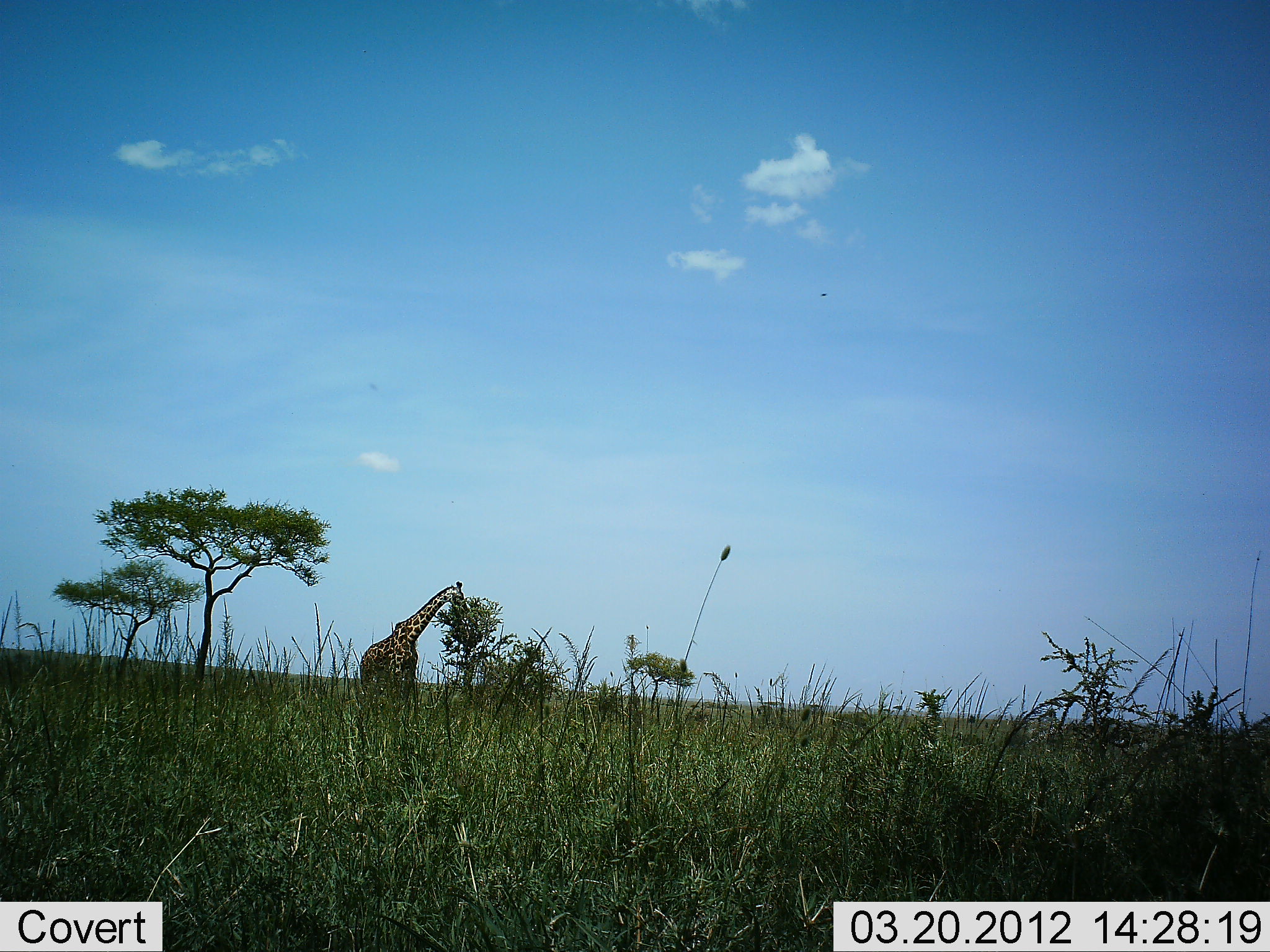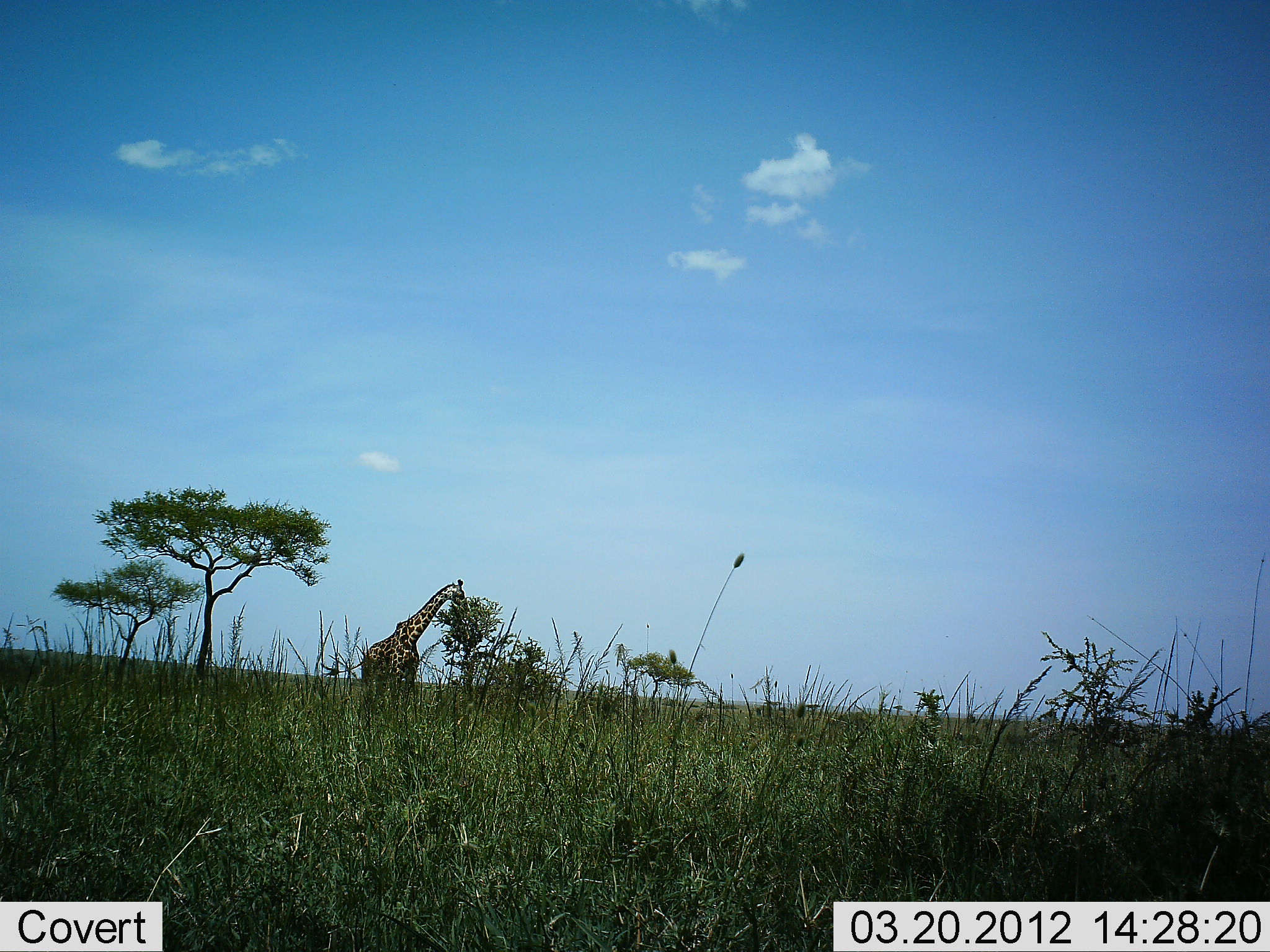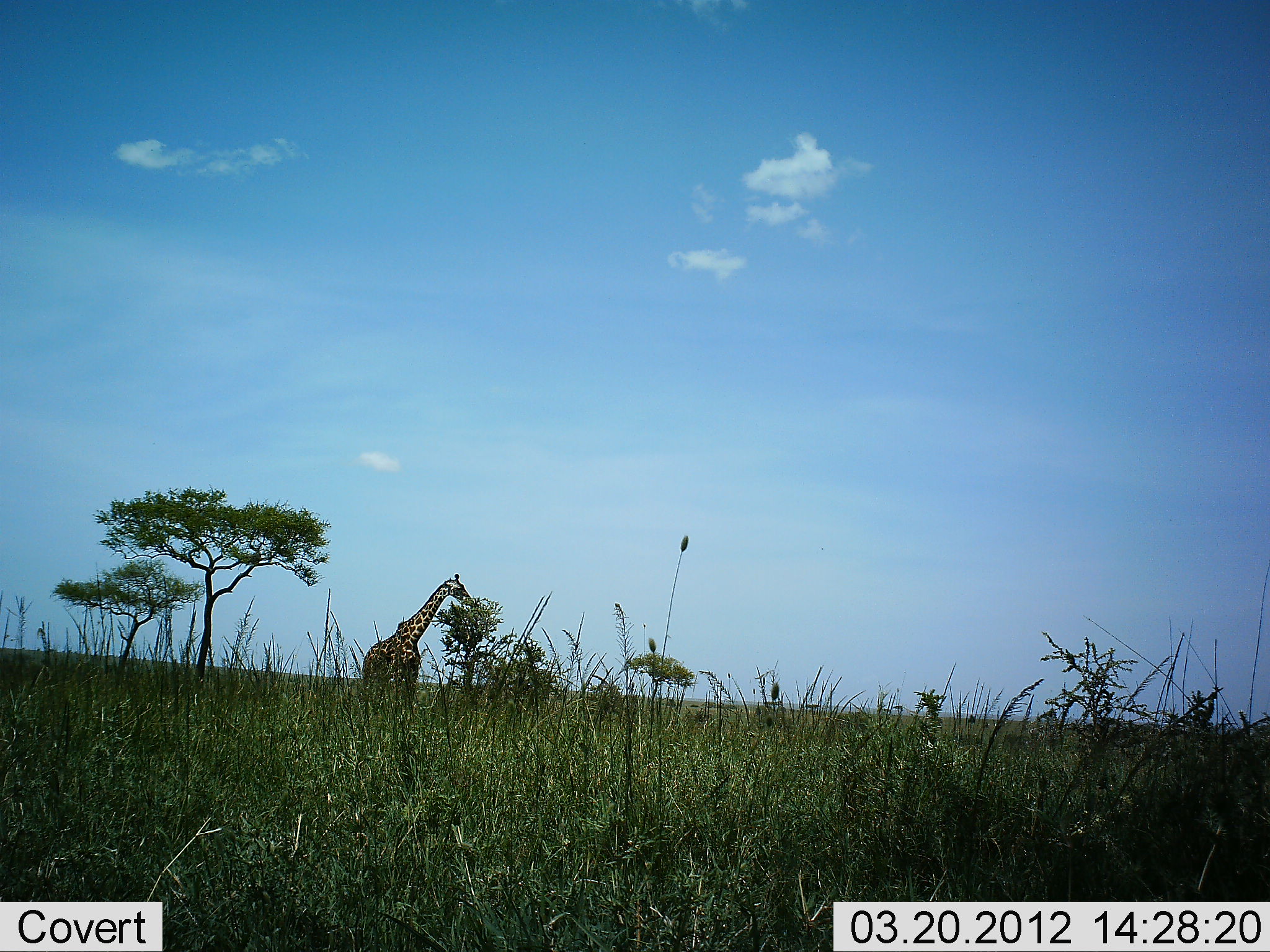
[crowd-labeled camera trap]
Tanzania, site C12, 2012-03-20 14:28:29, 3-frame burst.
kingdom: Animalia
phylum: Chordata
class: Mammalia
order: Artiodactyla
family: Giraffidae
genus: Giraffa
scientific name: Giraffa camelopardalis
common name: giraffe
Giraffe (Giraffa camelopardalis), count 1. Behavior (volunteer vote fractions): standing 27%, resting 0%, moving 0%, interacting 0%. Young present (vote fraction): 0%. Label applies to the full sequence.